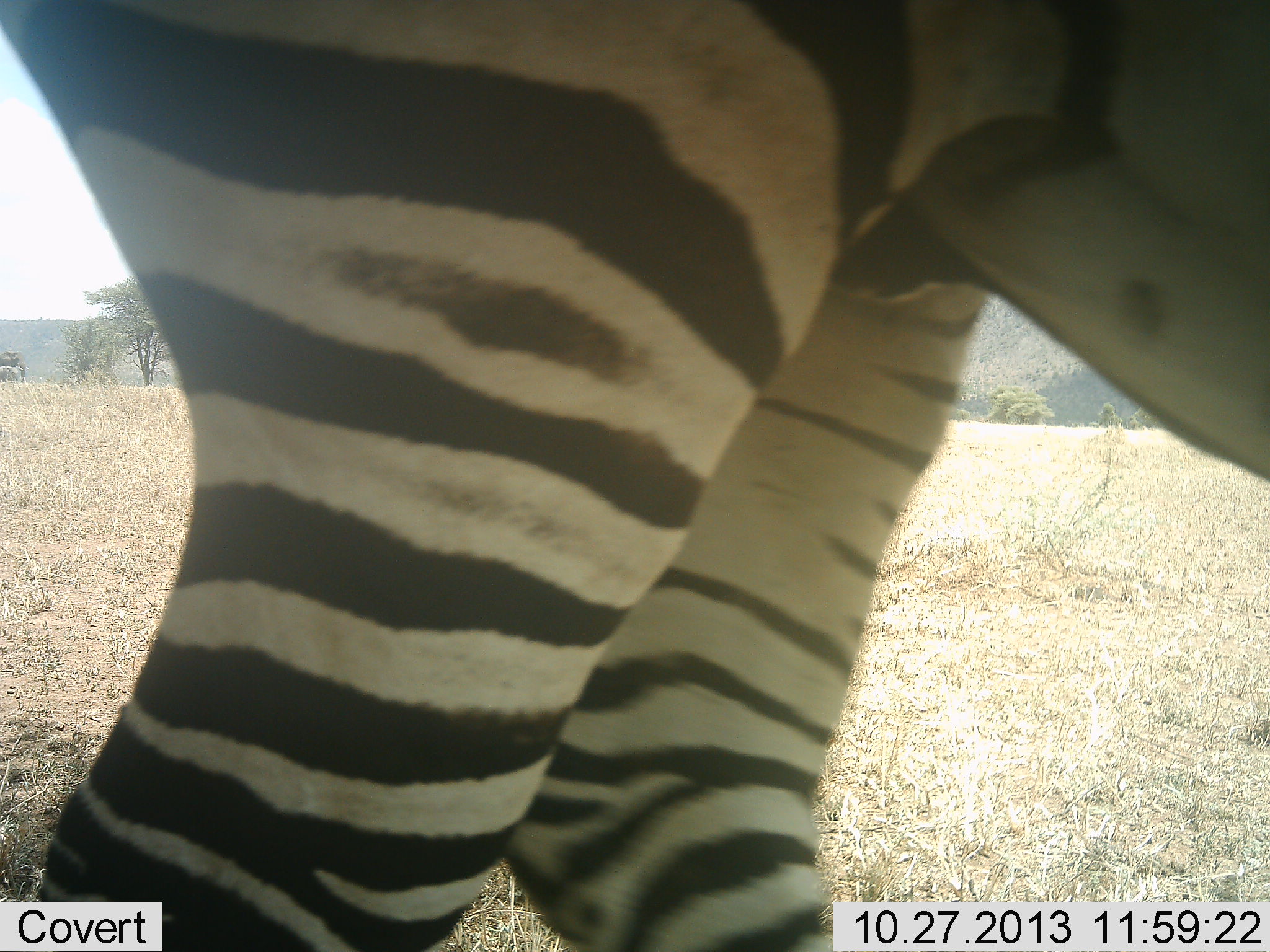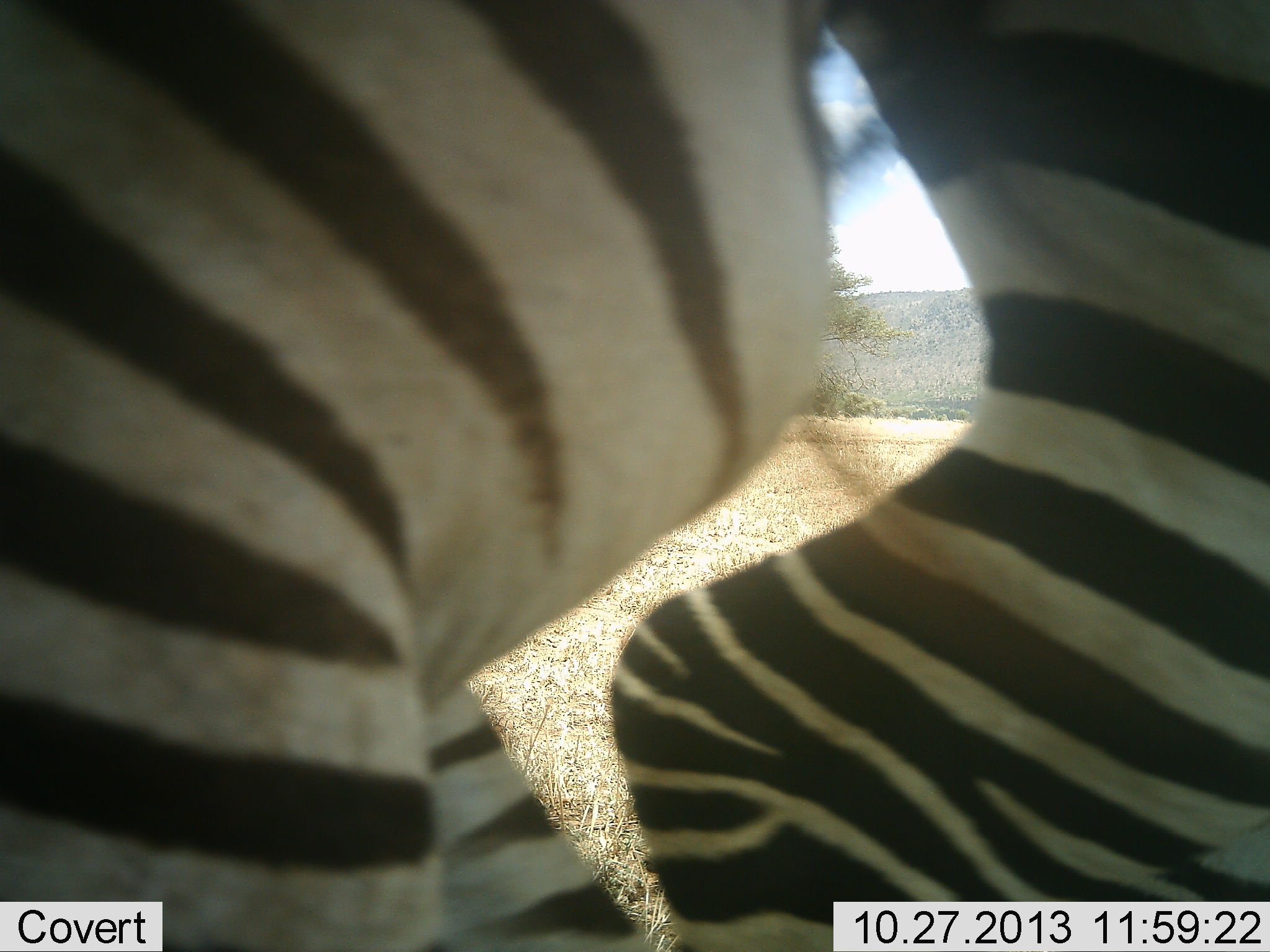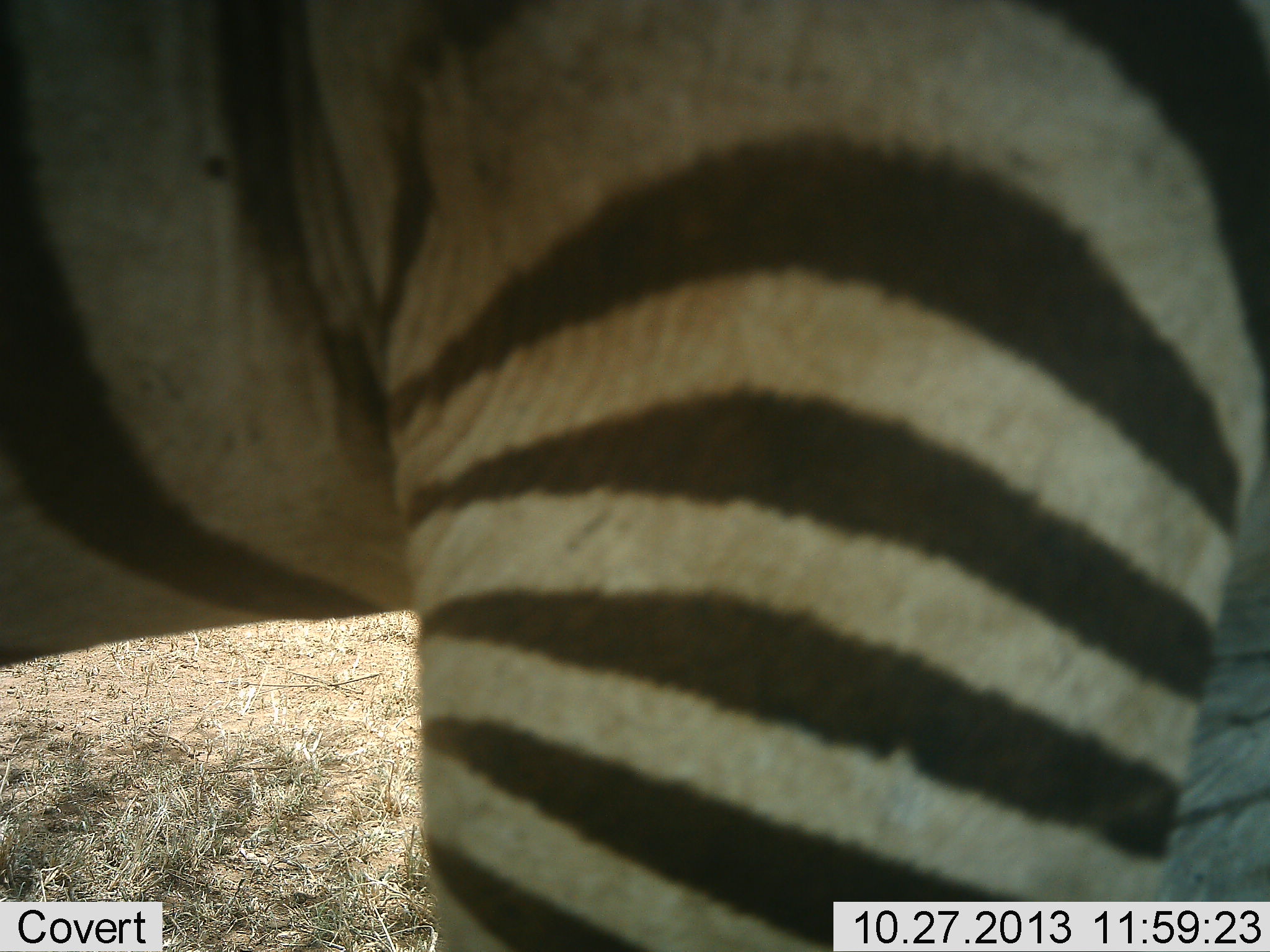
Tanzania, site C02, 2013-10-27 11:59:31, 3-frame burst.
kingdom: Animalia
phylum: Chordata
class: Mammalia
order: Perissodactyla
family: Equidae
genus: Equus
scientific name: Equus quagga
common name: plains zebra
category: zebra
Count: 1.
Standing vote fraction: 30%.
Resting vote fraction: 0%.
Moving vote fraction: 70%.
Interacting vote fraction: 0%.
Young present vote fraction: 0%.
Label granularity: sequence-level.